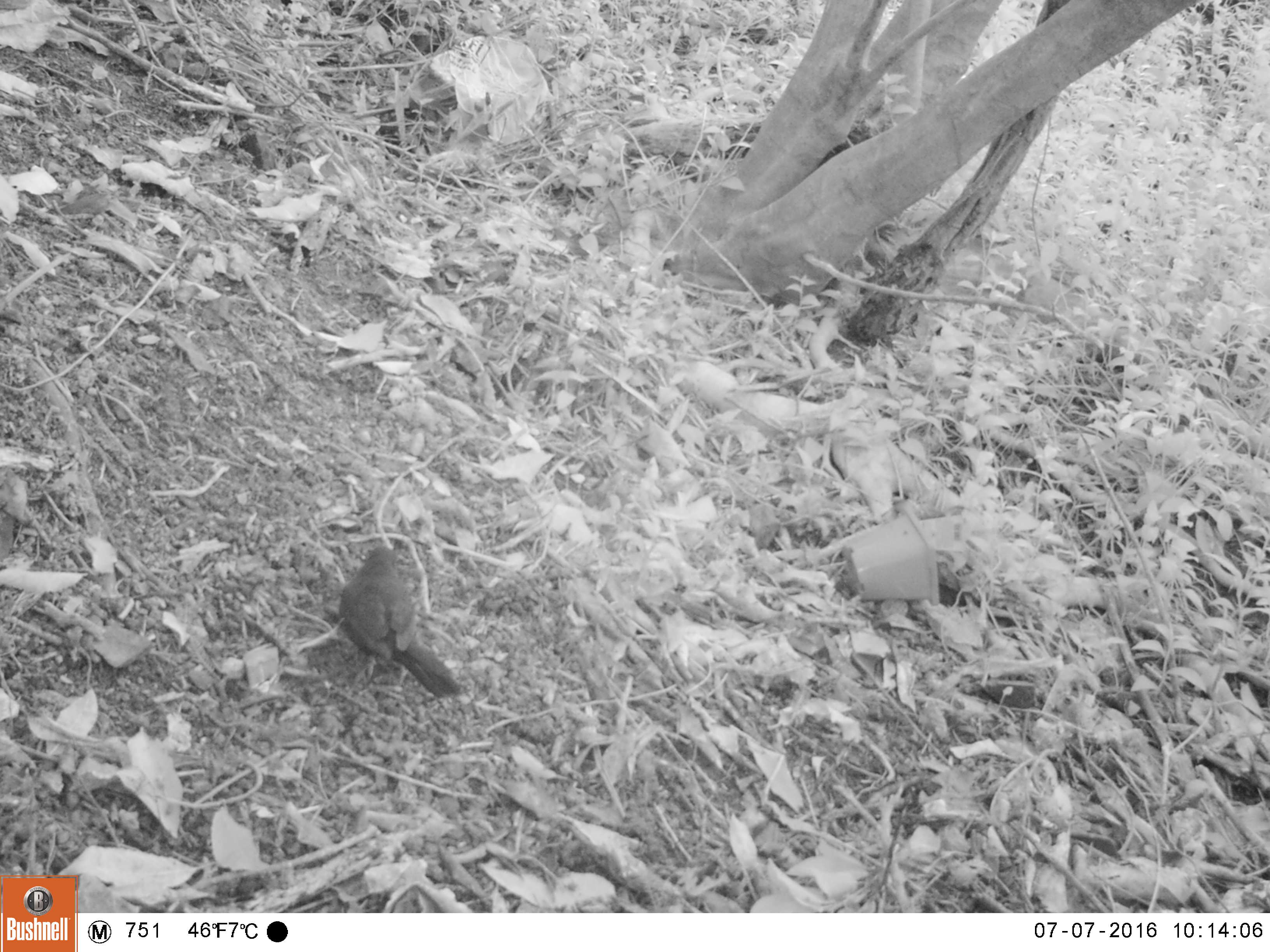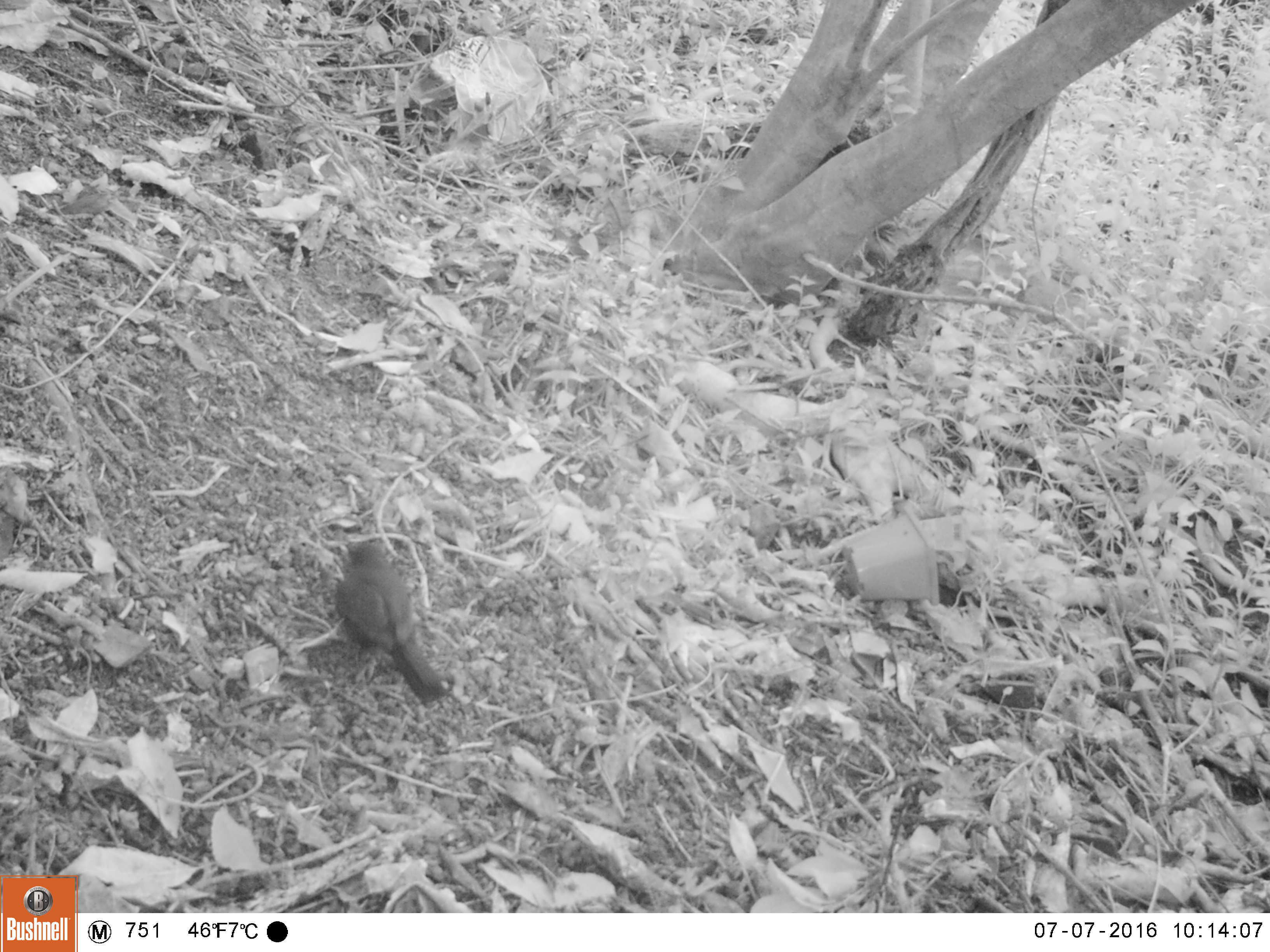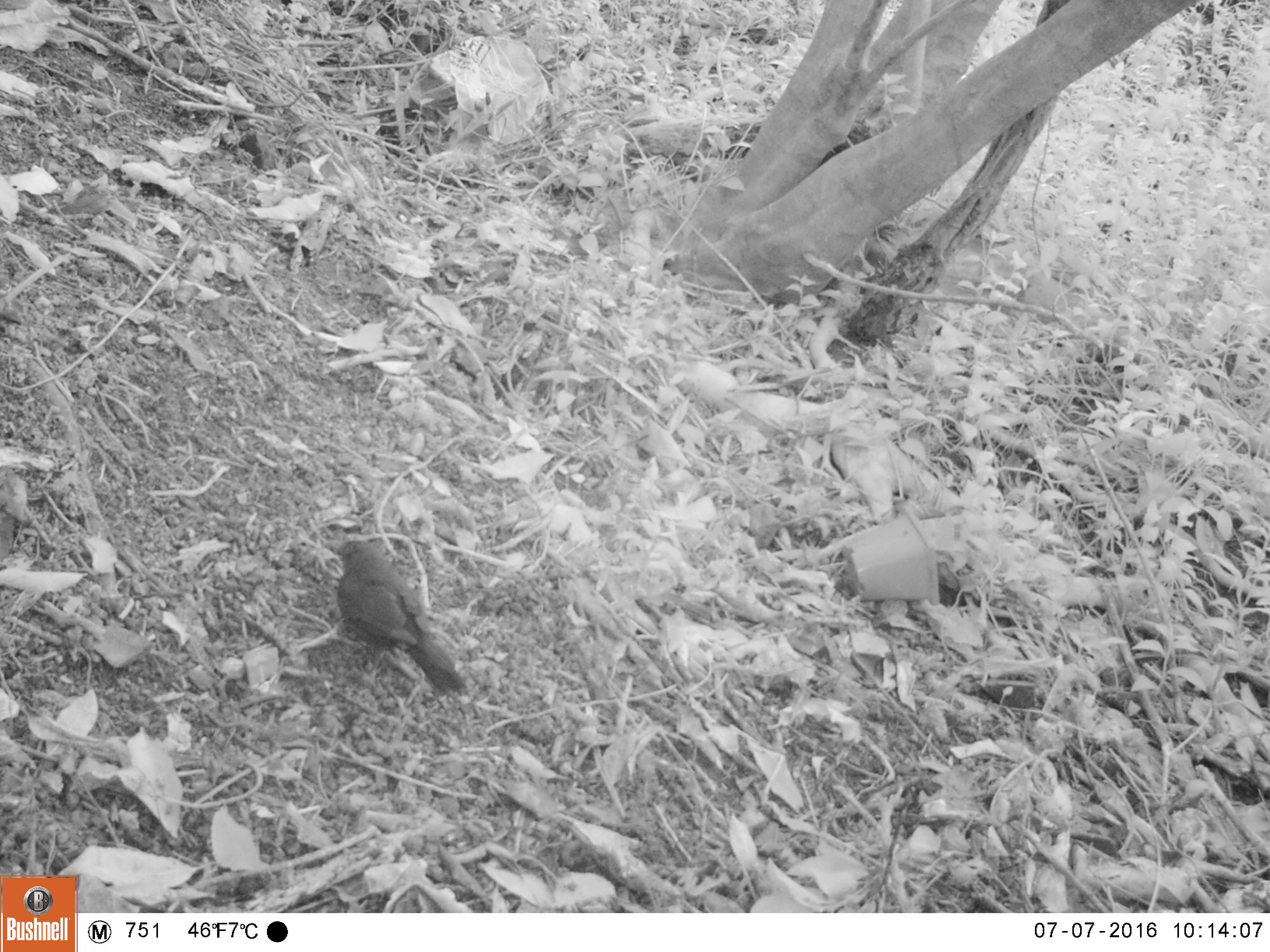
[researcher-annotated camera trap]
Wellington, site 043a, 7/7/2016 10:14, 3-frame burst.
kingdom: Animalia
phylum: Chordata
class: Aves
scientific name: Aves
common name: bird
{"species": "bird (Aves)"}